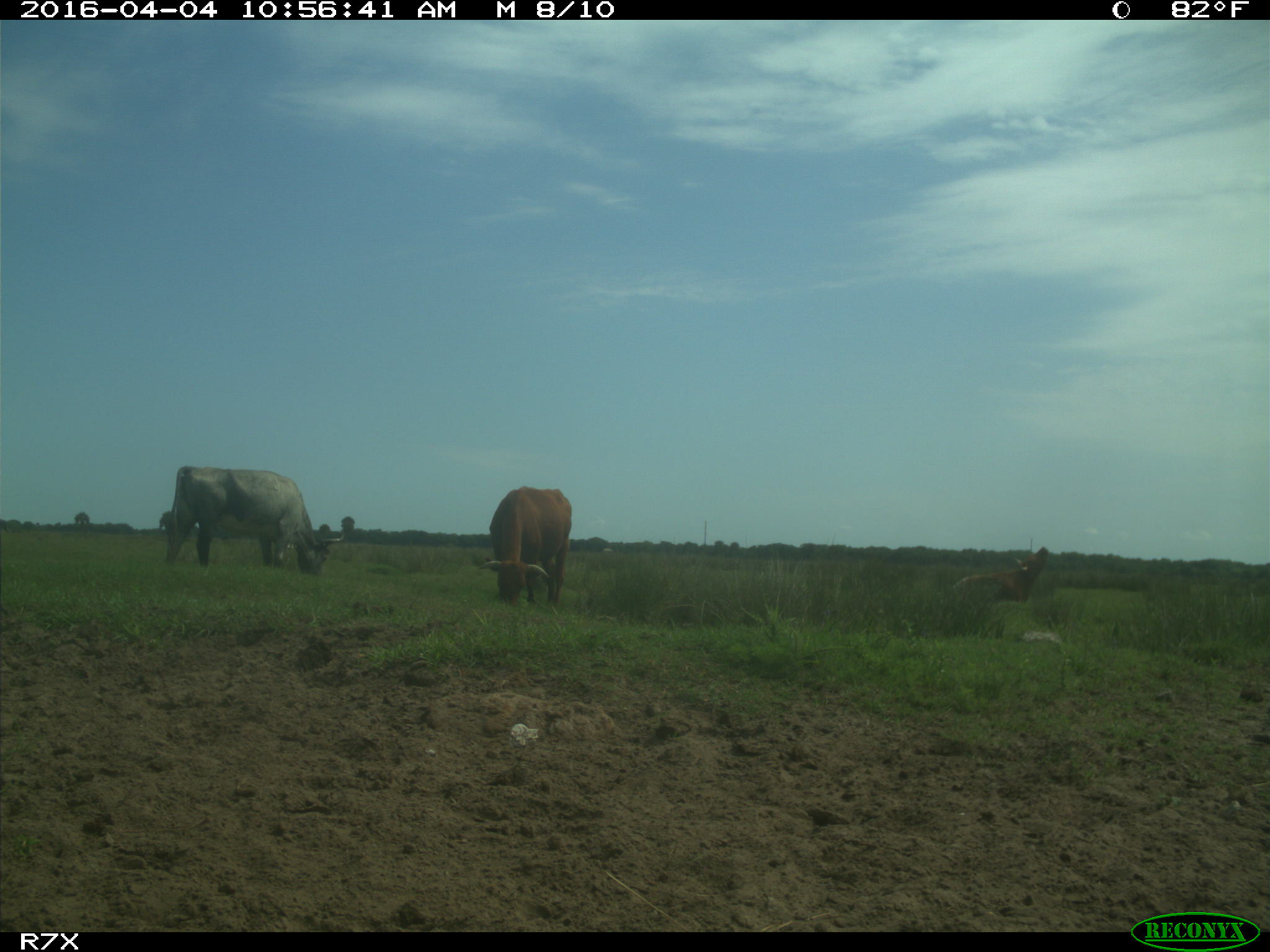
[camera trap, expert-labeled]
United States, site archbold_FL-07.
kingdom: Animalia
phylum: Chordata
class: Mammalia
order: Artiodactyla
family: Bovidae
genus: Bos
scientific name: Bos taurus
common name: domestic cow